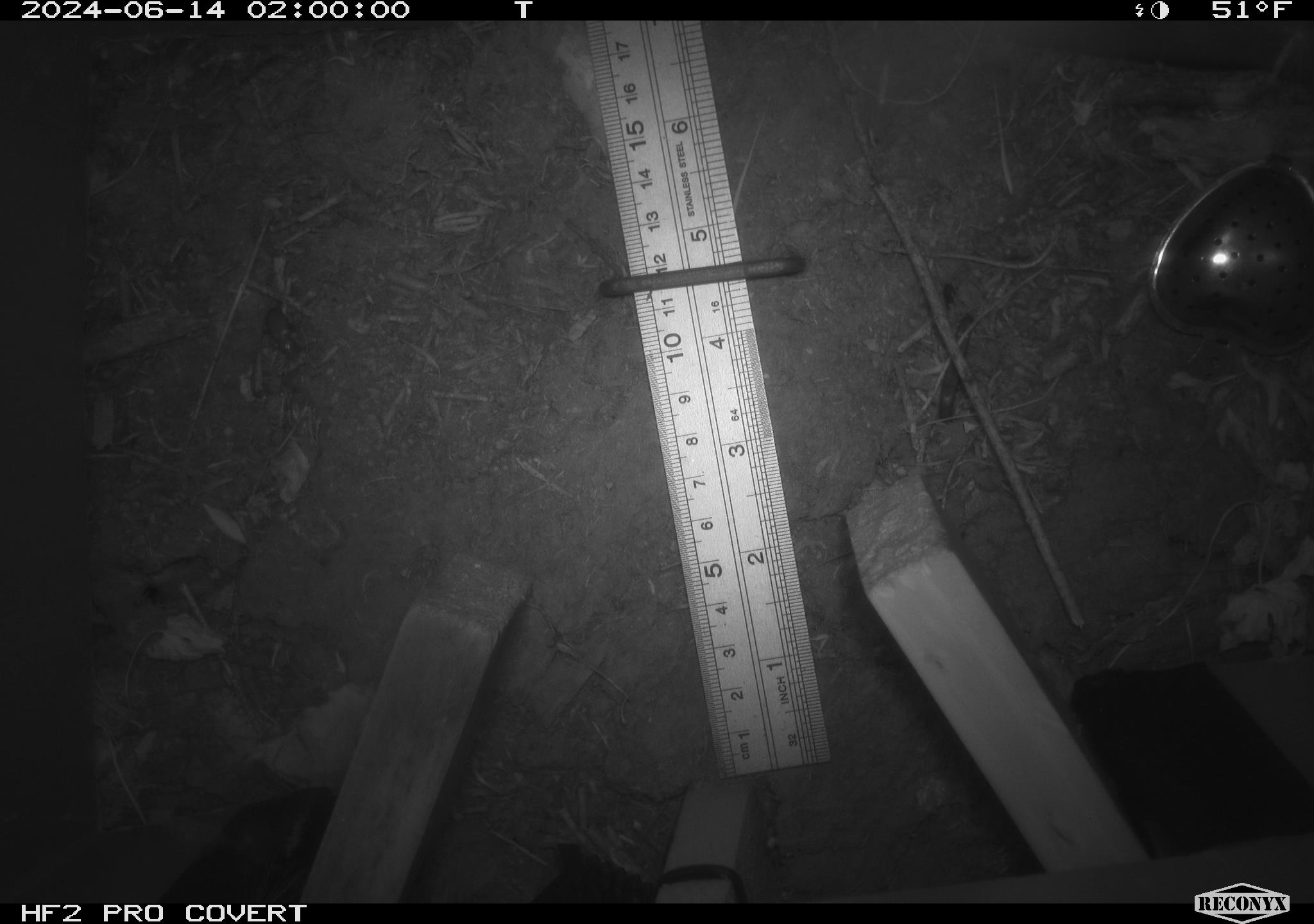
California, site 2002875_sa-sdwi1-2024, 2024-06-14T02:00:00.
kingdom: Animalia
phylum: Arthropoda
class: Insecta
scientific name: Insecta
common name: insect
Insect (Insecta).